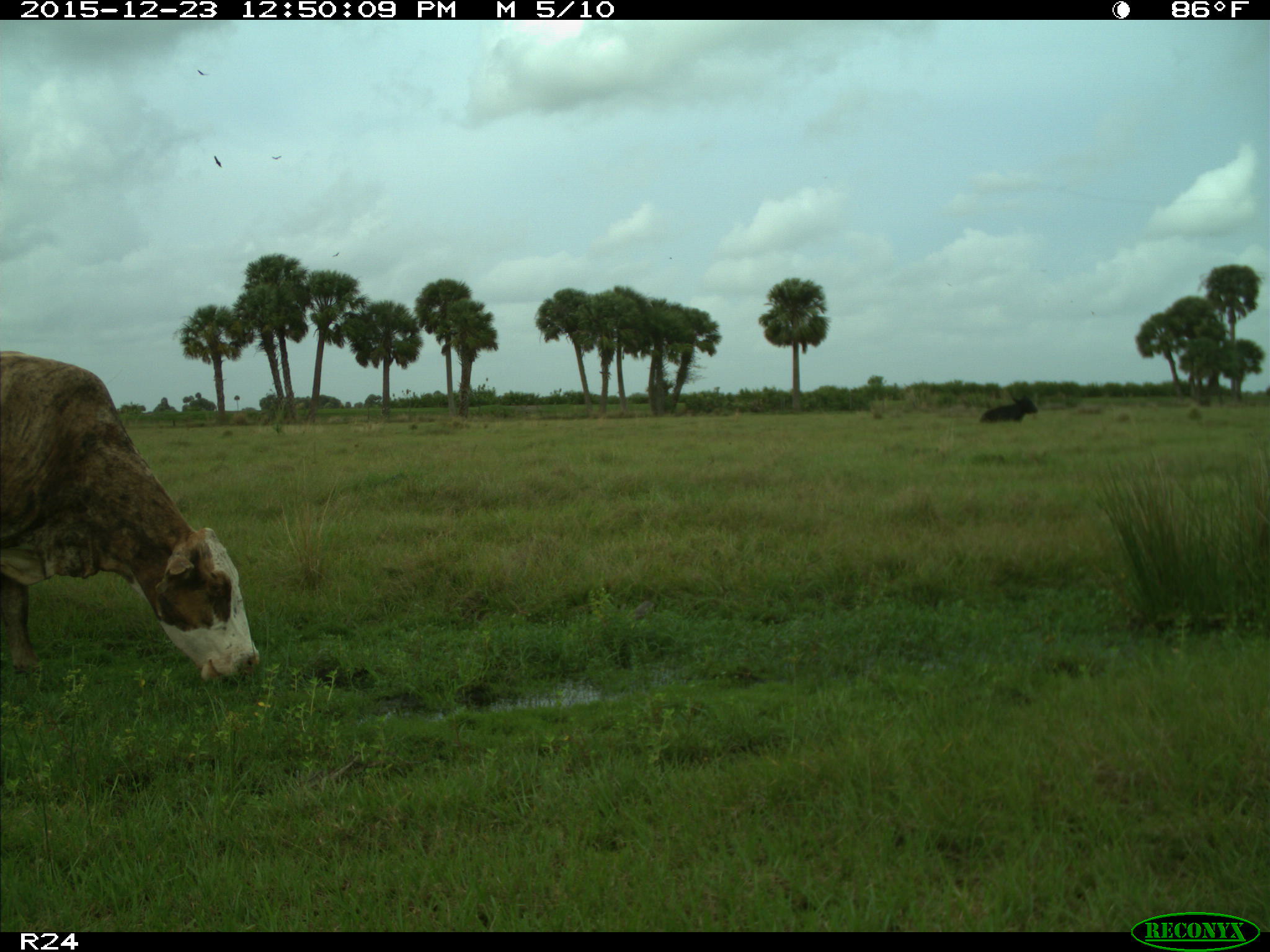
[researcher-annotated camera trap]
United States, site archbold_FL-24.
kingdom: Animalia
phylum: Chordata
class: Mammalia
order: Artiodactyla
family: Bovidae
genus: Bos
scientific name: Bos taurus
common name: domestic cow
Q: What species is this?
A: Bos taurus (domestic cow).